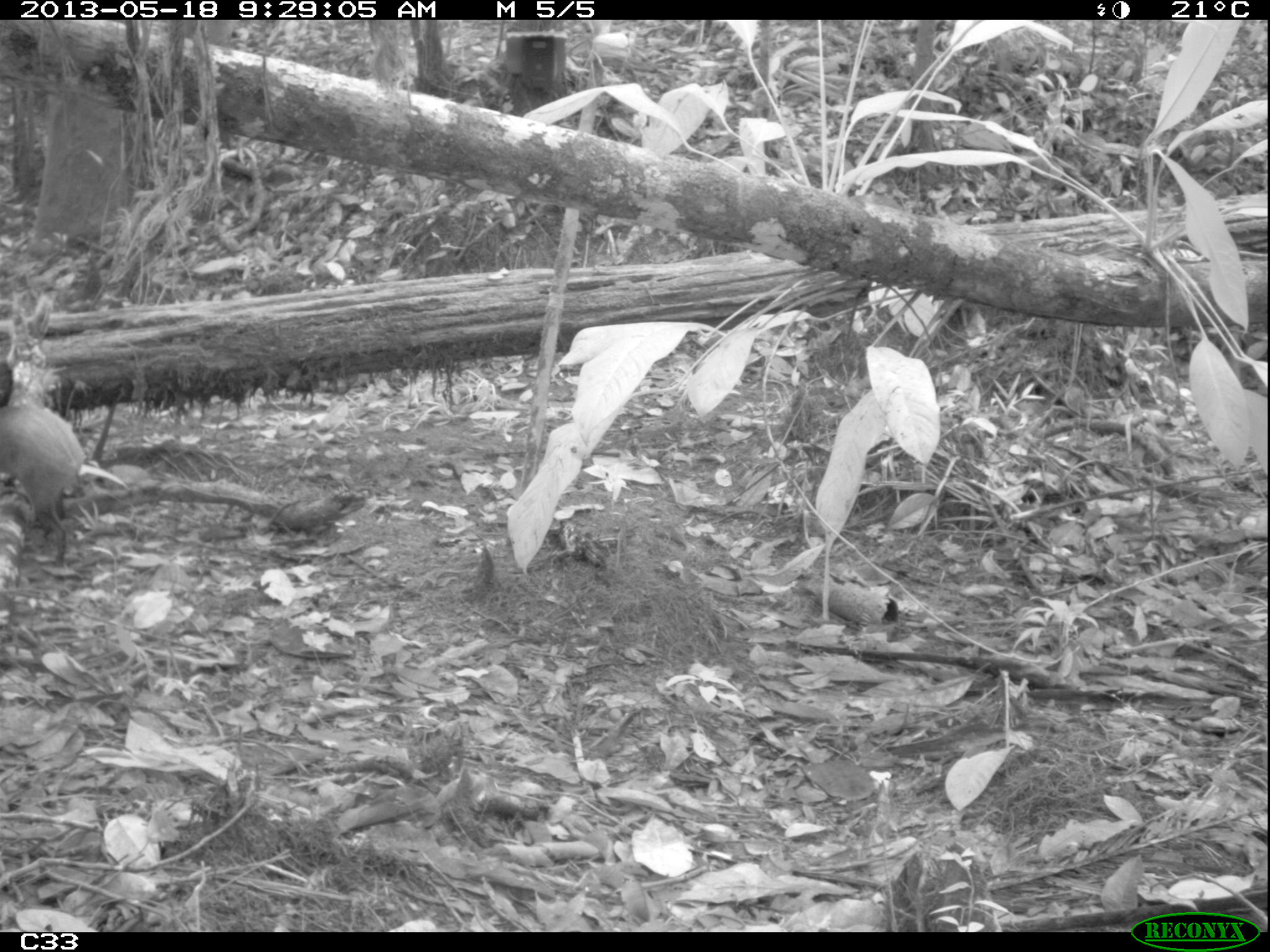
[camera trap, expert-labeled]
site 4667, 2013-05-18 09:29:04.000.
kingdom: Animalia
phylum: Chordata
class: Mammalia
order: Rodentia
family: Dasyproctidae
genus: Dasyprocta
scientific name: Dasyprocta leporina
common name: red-rumped agouti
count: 1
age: adult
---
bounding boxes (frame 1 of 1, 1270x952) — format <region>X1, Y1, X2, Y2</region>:
dasyprocta leporina: <region>0, 357, 129, 568</region>